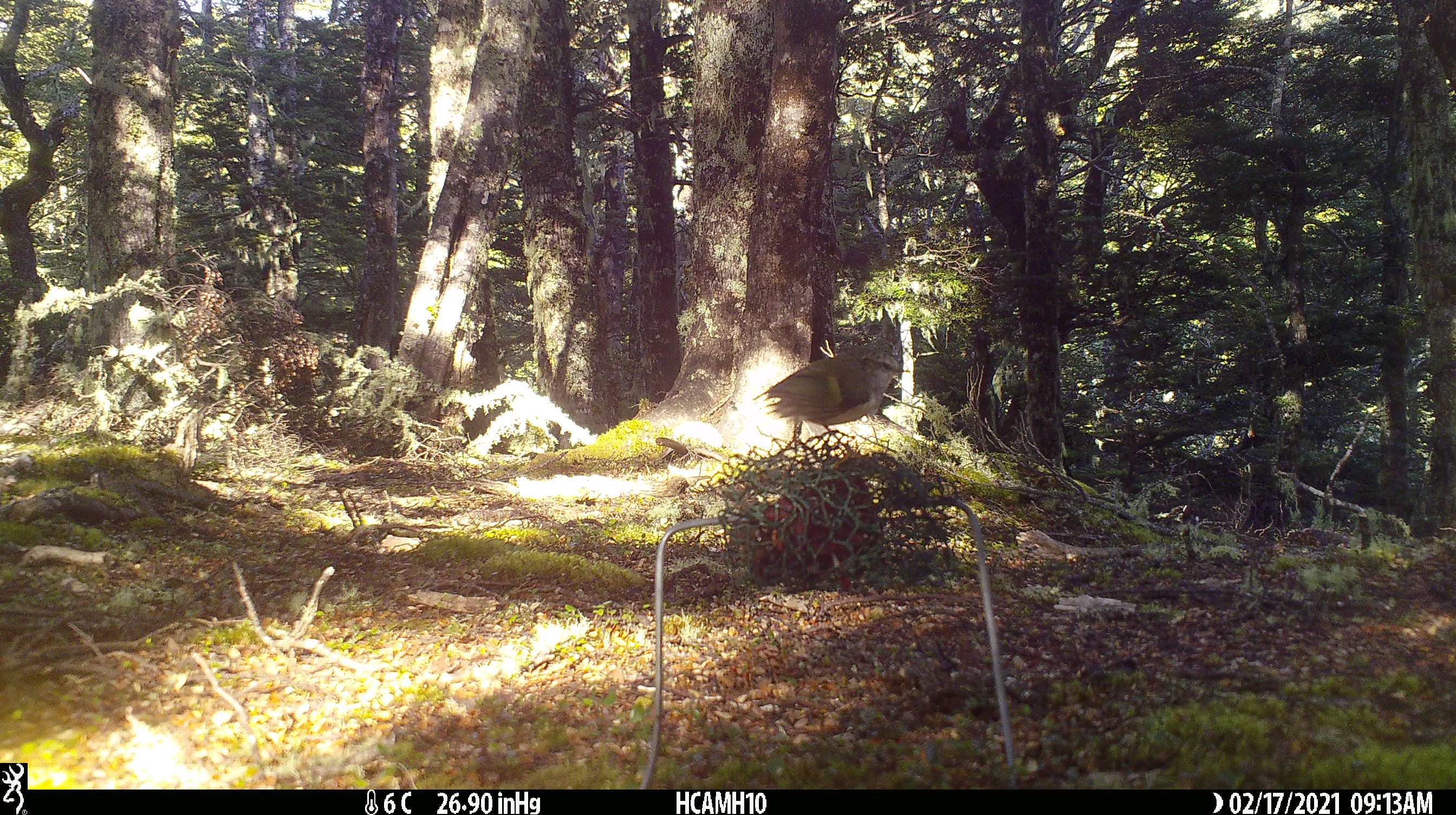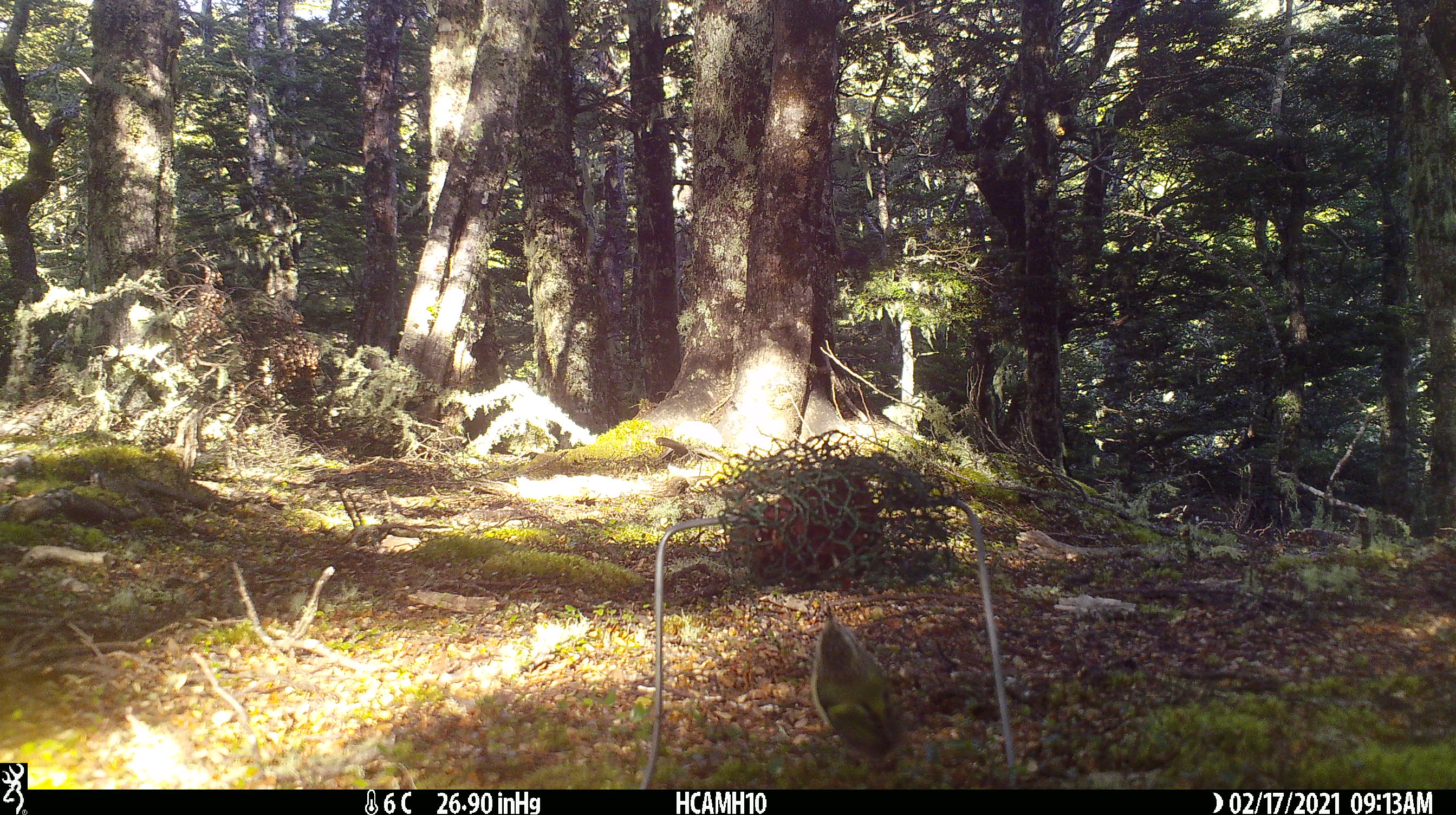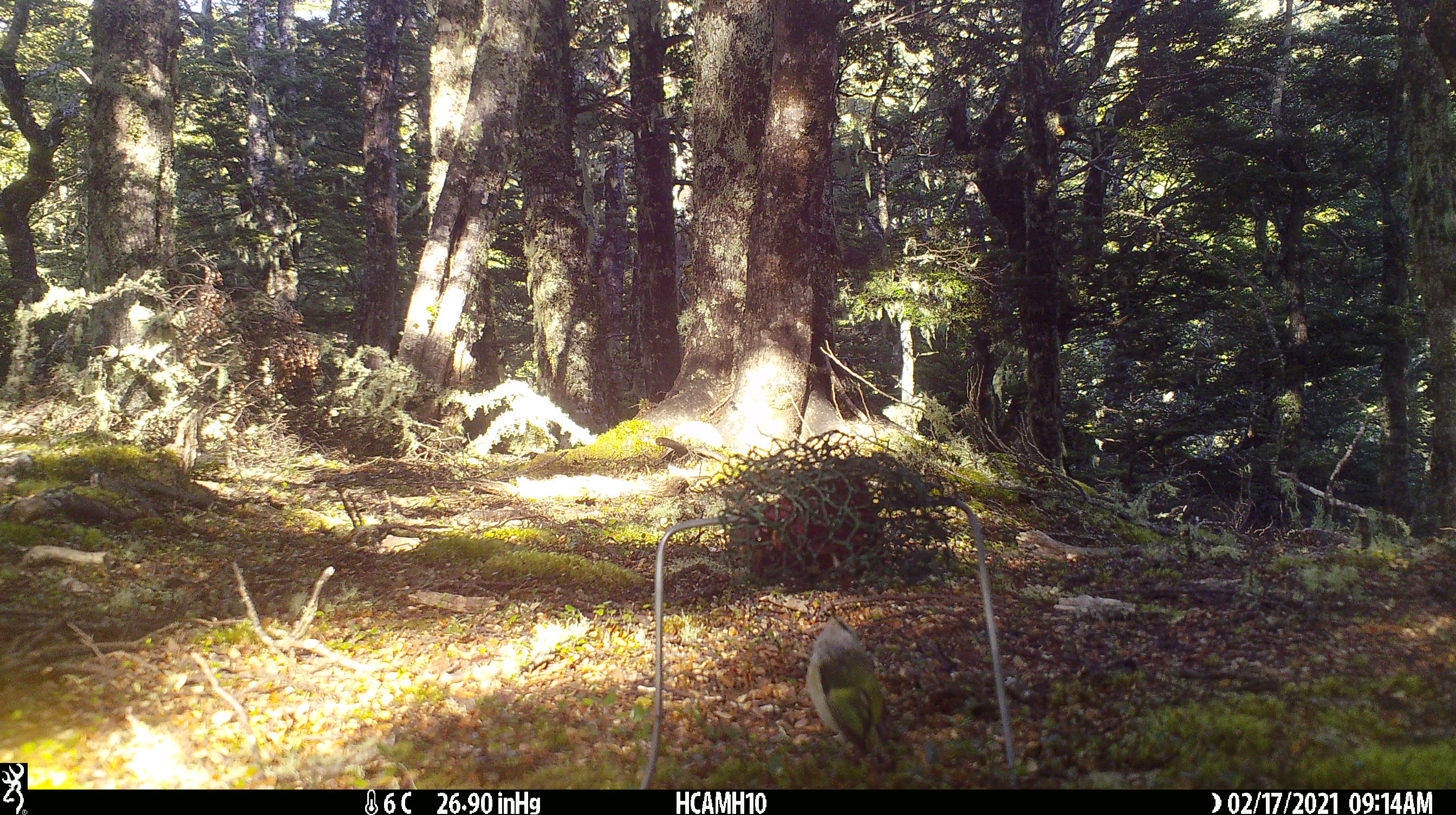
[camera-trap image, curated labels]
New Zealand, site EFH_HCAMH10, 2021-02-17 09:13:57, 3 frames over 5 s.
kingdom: Animalia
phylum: Chordata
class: Aves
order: Passeriformes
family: Acanthisittidae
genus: Acanthisitta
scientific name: Acanthisitta chloris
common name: rifleman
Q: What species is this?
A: Rifleman (Acanthisitta chloris).